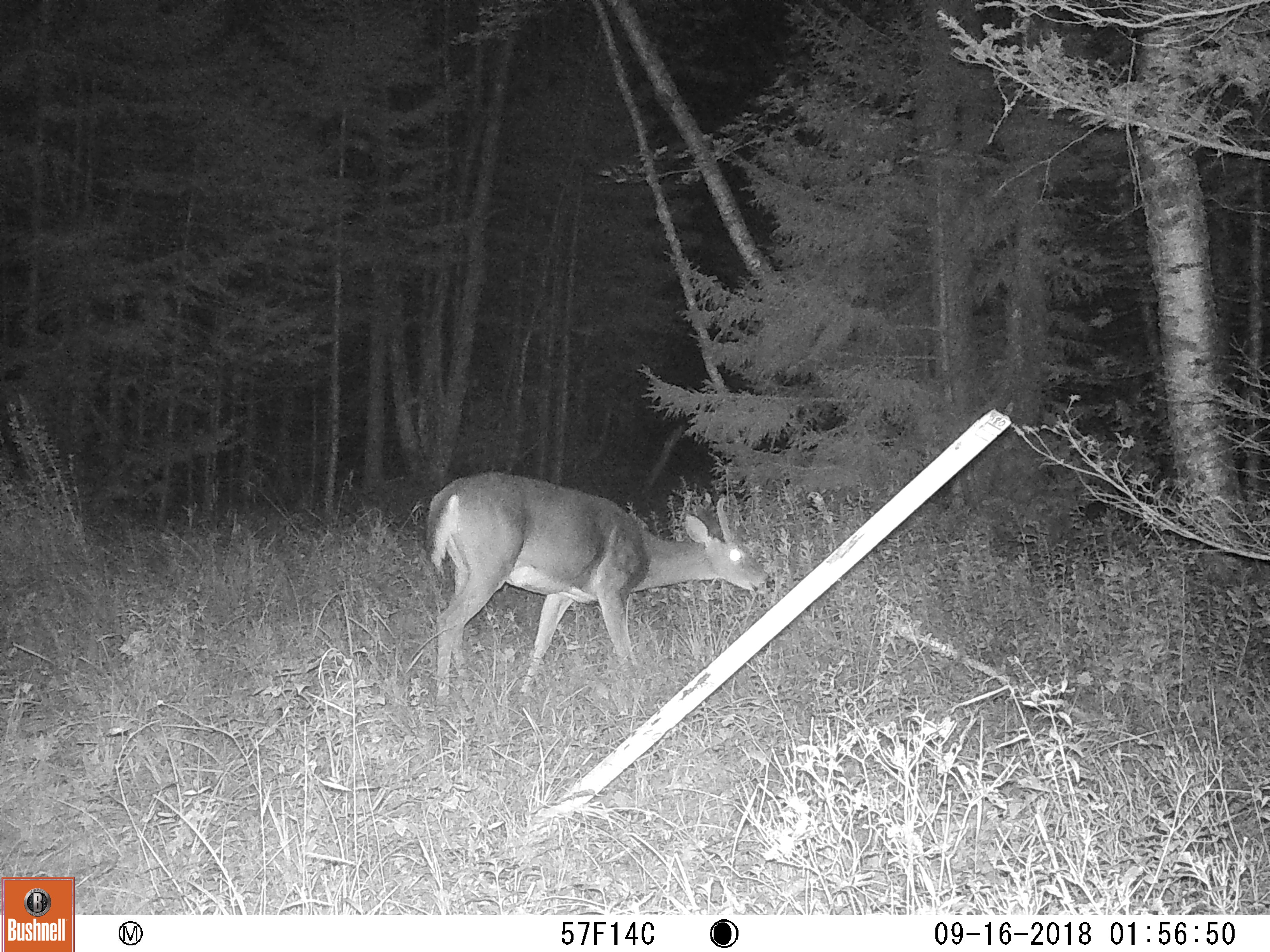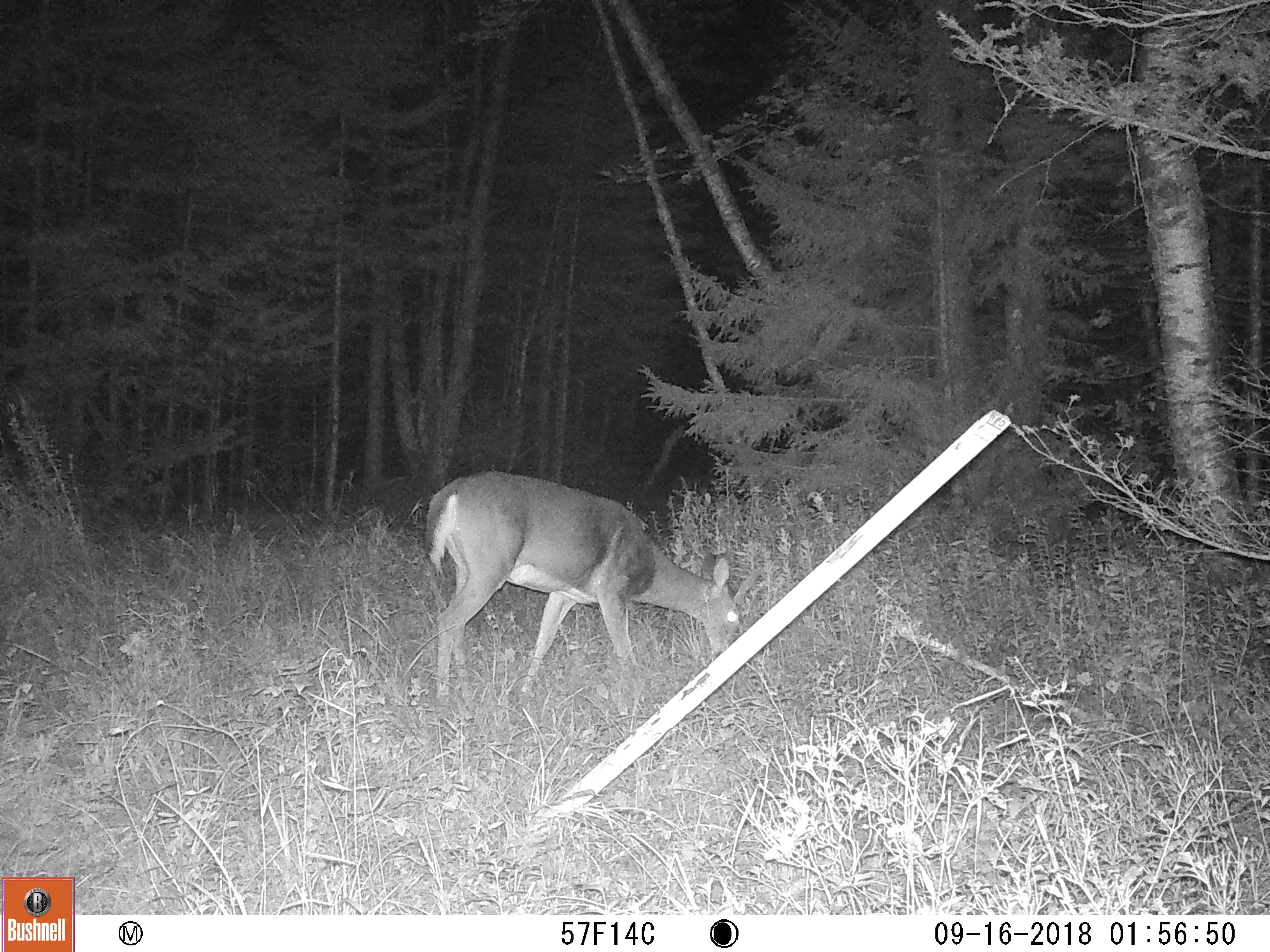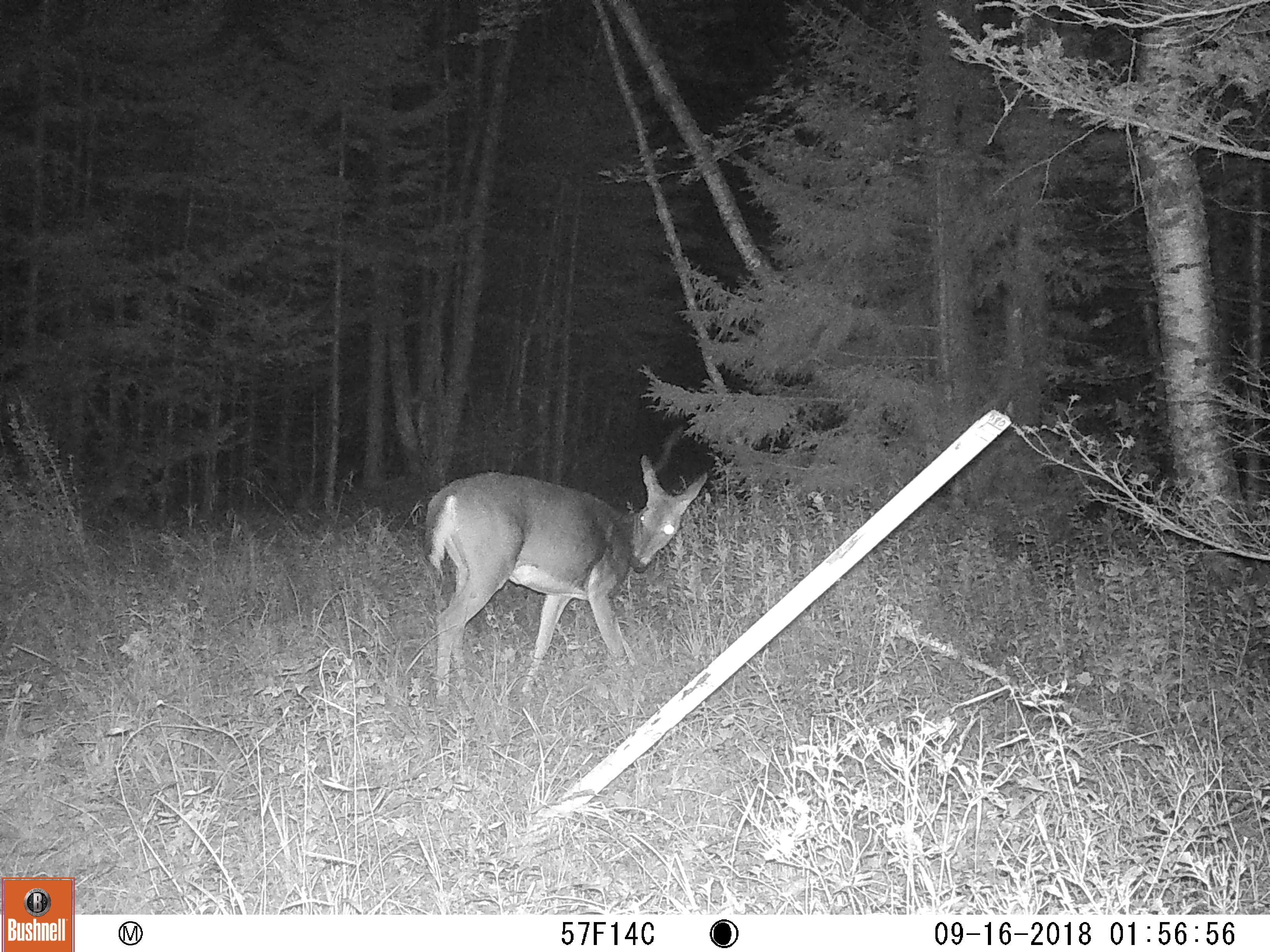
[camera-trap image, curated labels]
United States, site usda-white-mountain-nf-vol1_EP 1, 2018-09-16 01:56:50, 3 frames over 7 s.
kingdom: Animalia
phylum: Chordata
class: Mammalia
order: Artiodactyla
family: Cervidae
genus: Odocoileus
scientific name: Odocoileus virginianus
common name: white-tailed deer